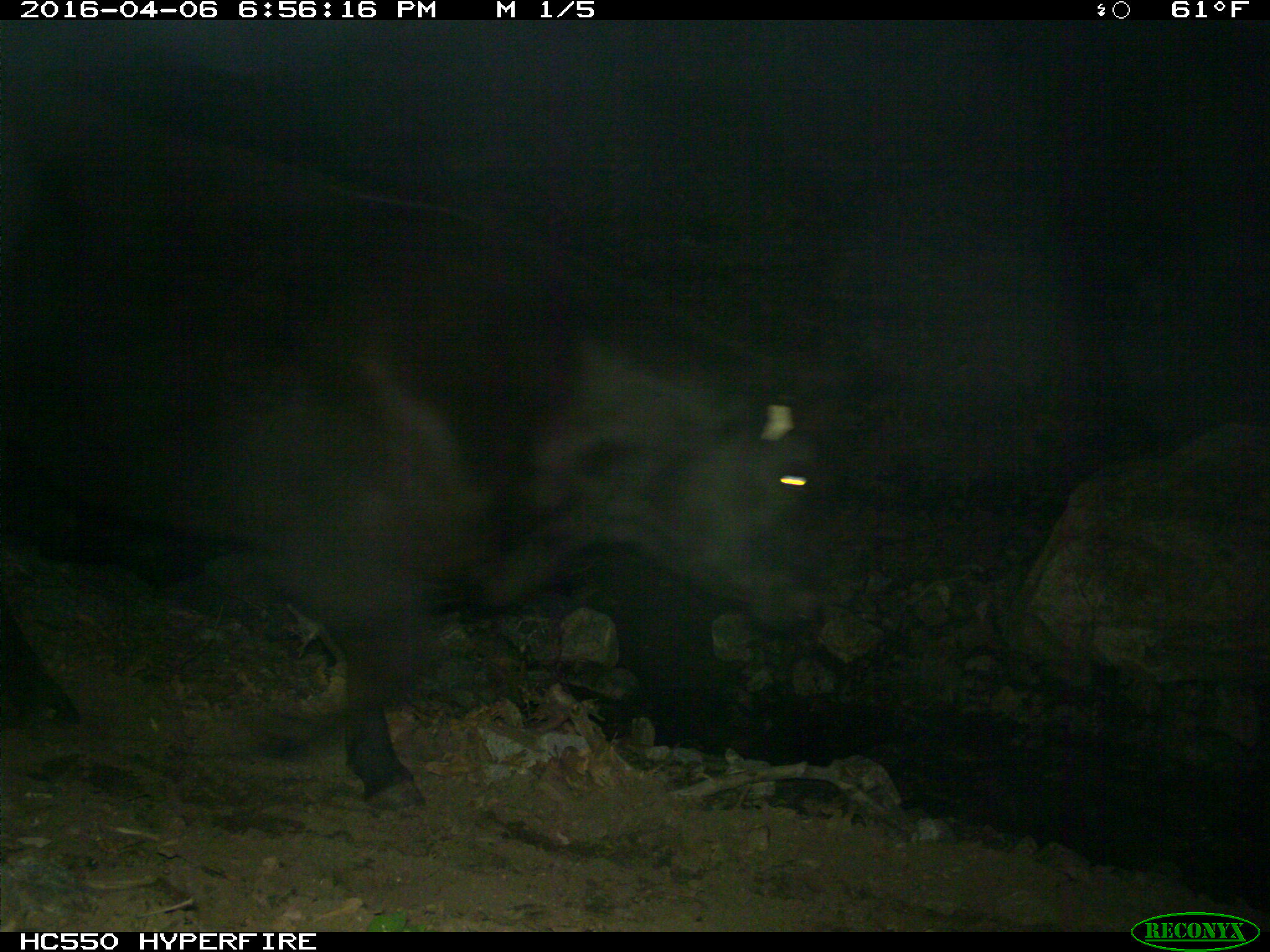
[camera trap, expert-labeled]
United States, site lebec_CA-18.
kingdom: Animalia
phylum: Chordata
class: Mammalia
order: Artiodactyla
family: Bovidae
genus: Bos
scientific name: Bos taurus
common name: domestic cow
Bos taurus (domestic cow).